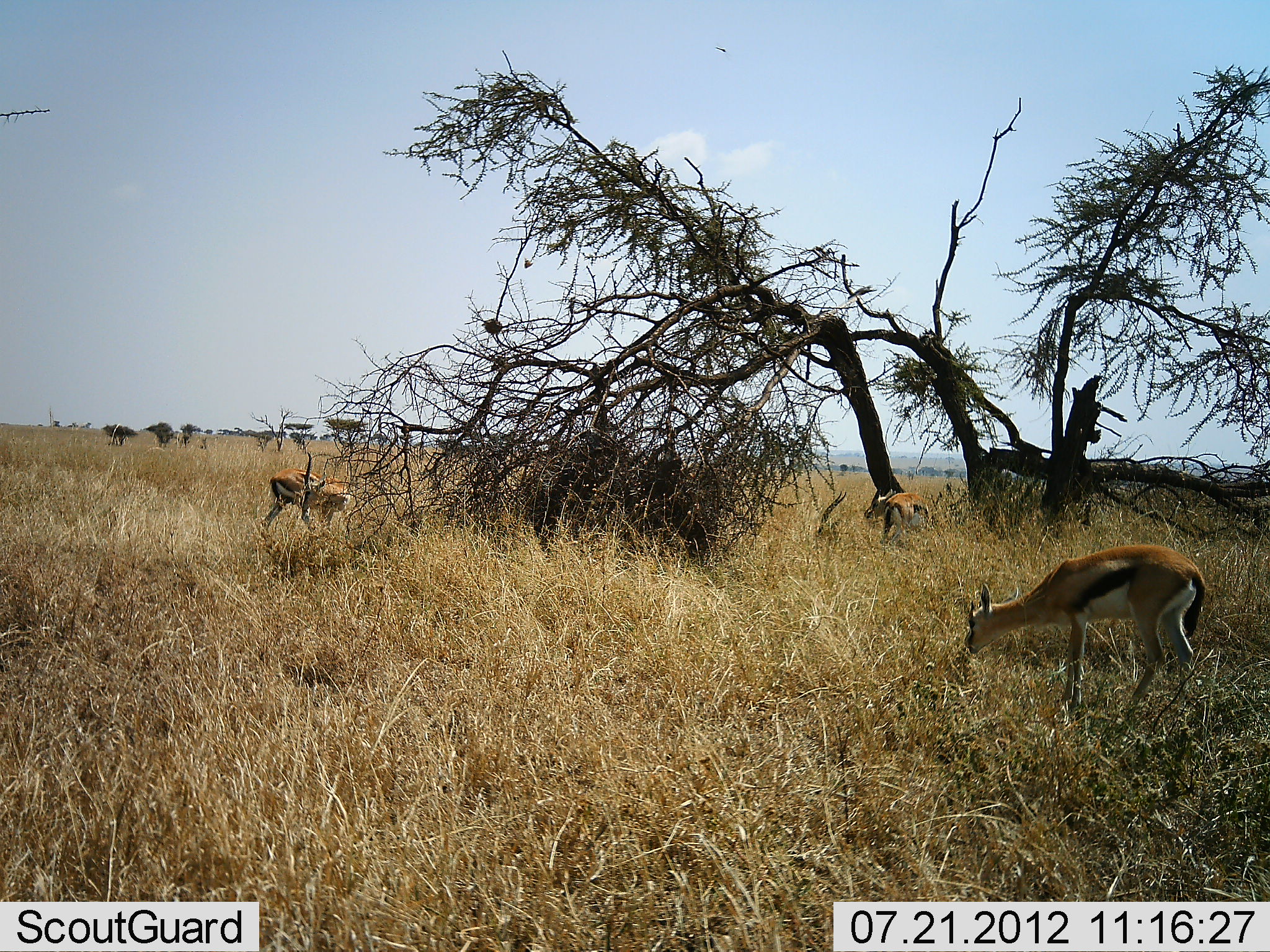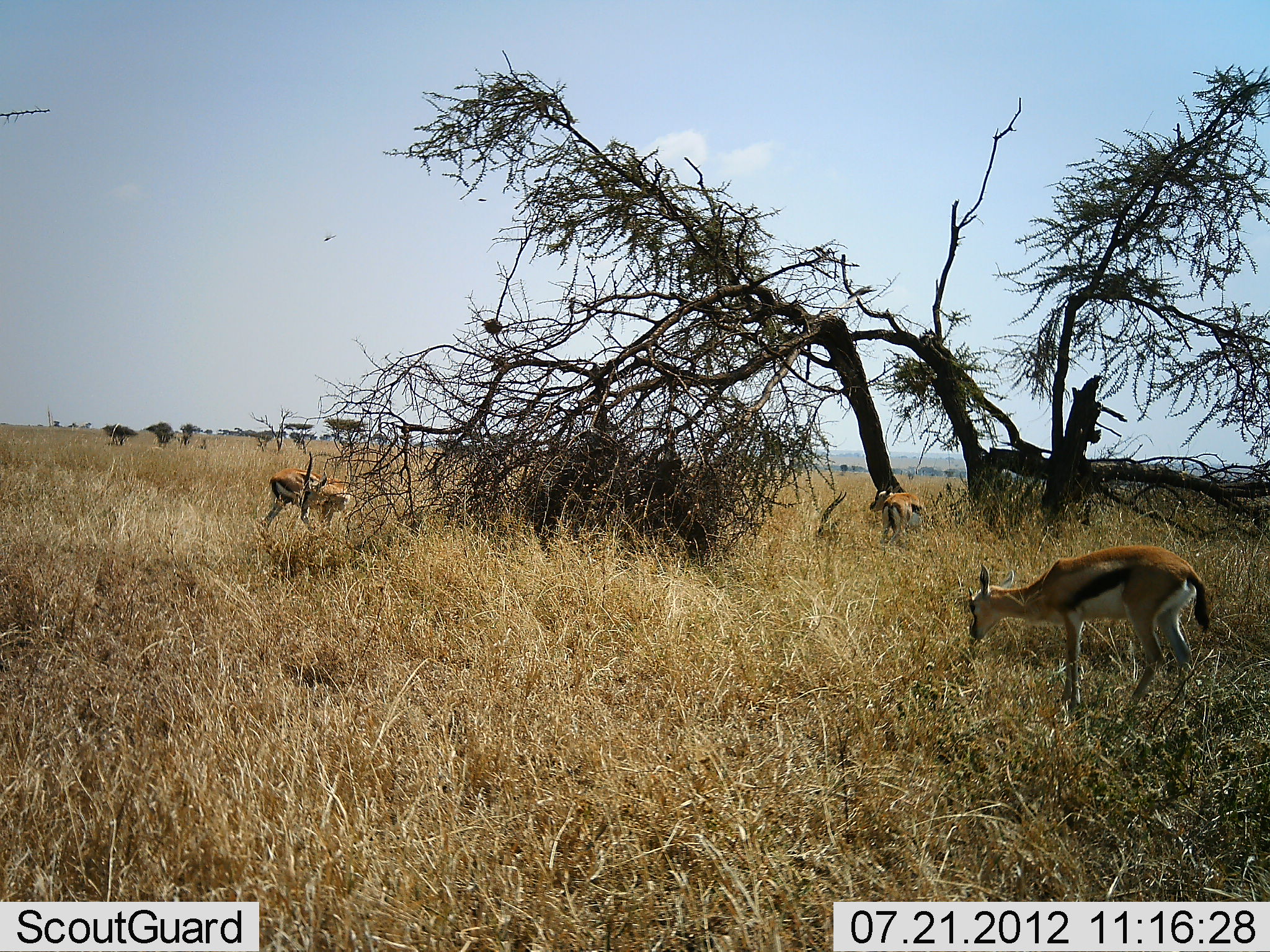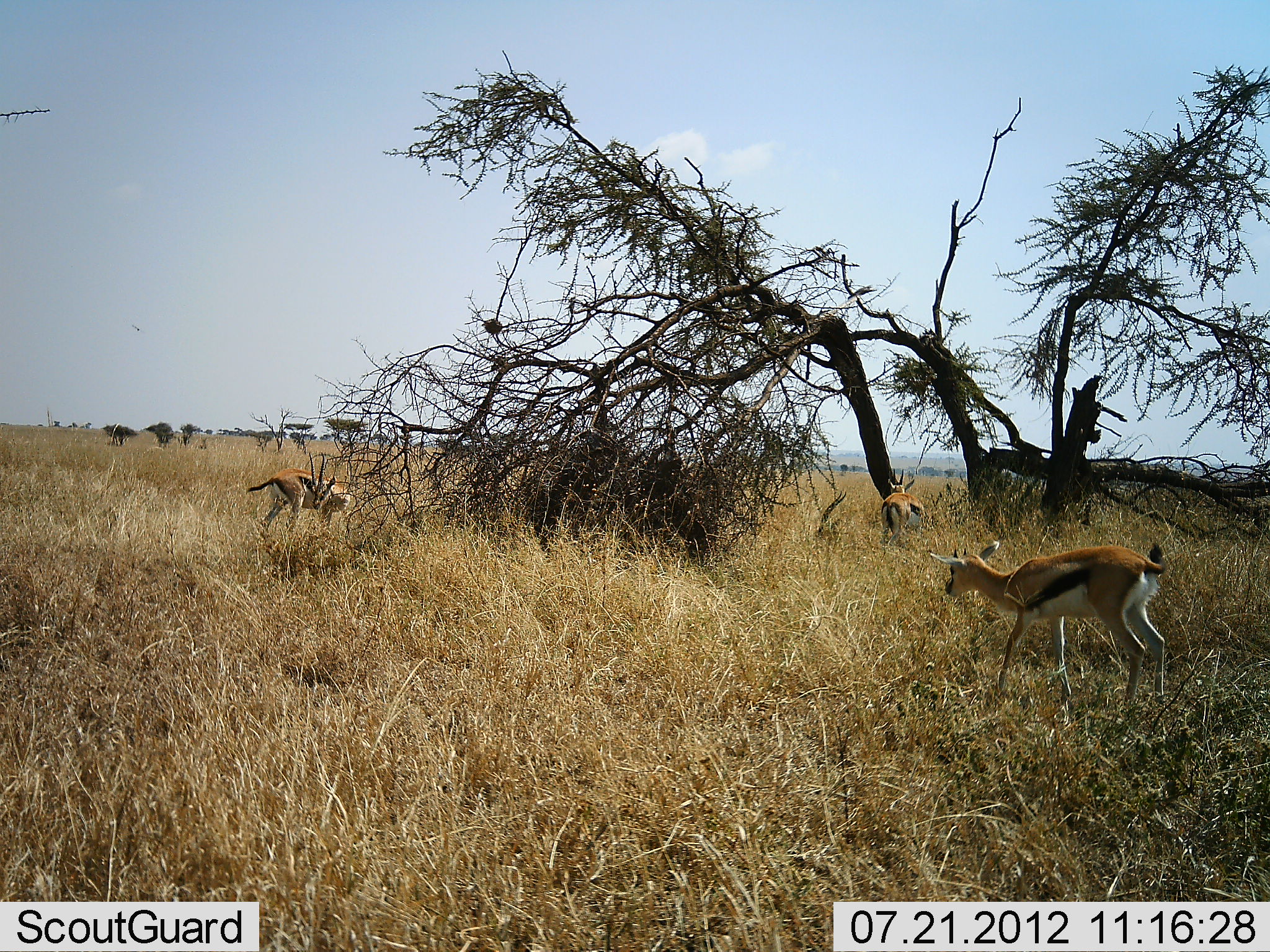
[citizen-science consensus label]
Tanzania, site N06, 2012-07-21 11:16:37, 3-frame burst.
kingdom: Animalia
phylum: Chordata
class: Mammalia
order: Artiodactyla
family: Bovidae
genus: Eudorcas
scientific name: Eudorcas thomsonii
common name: thomson's gazelle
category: gazellethomsons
Gazellethomsons (thomson's gazelle) (Eudorcas thomsonii), count 3. Behavior (volunteer vote fractions): standing 50%, resting 8%, moving 8%, interacting 0%. Young present (vote fraction): 0%. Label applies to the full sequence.